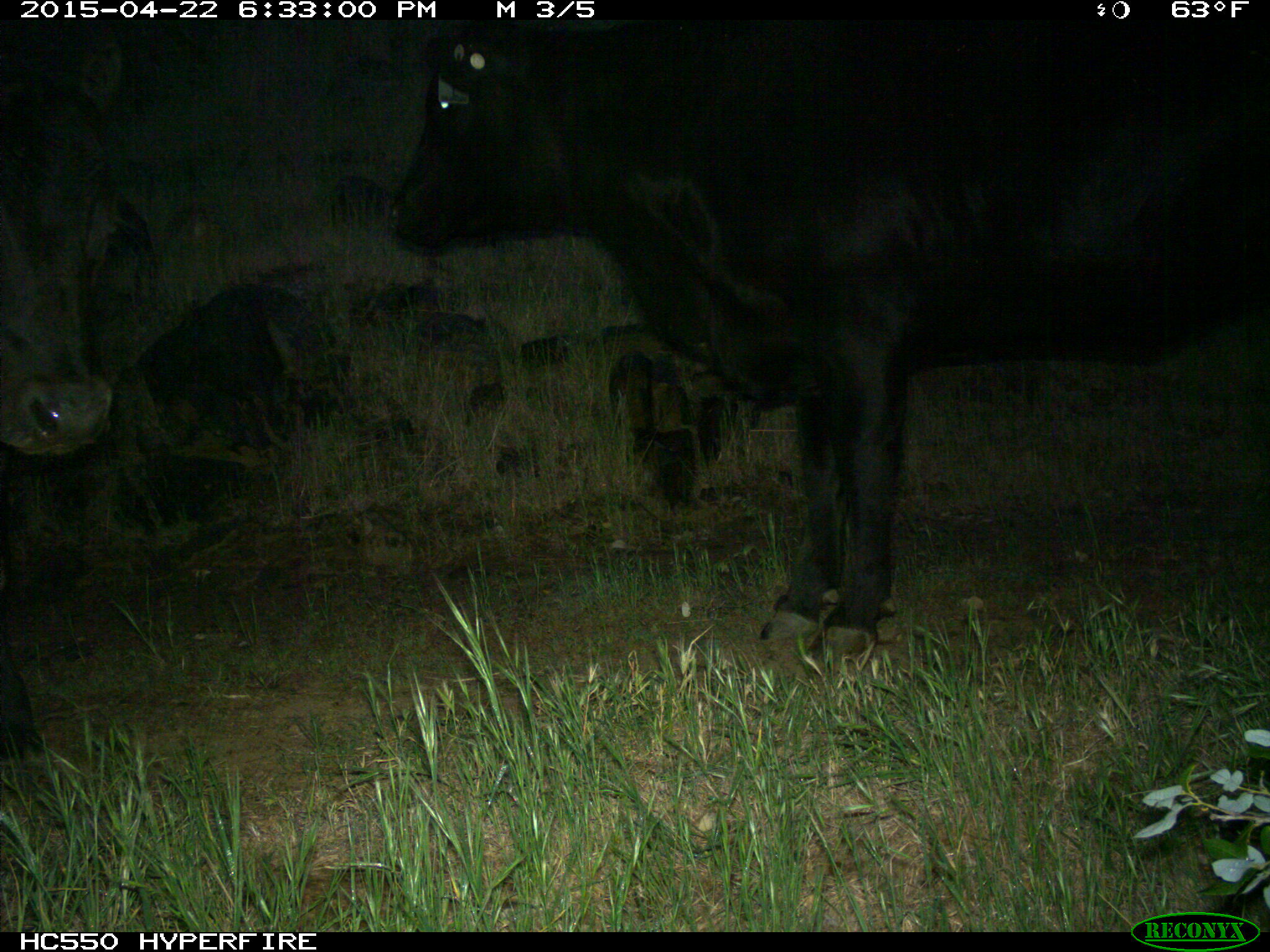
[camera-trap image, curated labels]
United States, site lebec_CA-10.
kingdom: Animalia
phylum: Chordata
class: Mammalia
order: Artiodactyla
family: Bovidae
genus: Bos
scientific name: Bos taurus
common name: domestic cow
Bos taurus (domestic cow).